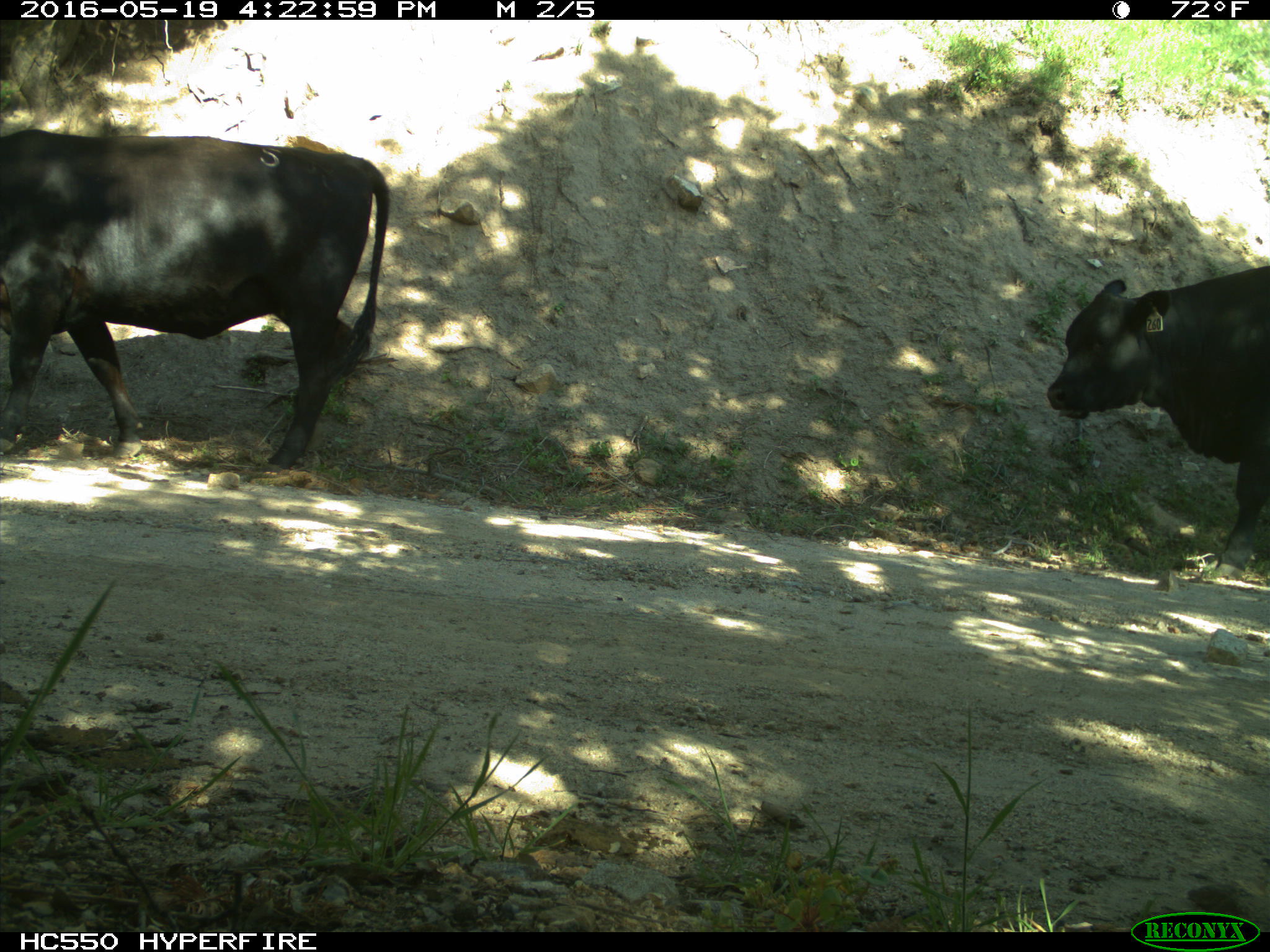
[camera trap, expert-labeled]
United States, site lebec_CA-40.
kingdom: Animalia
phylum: Chordata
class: Mammalia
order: Artiodactyla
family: Bovidae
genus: Bos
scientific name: Bos taurus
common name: domestic cow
Bos taurus (domestic cow).